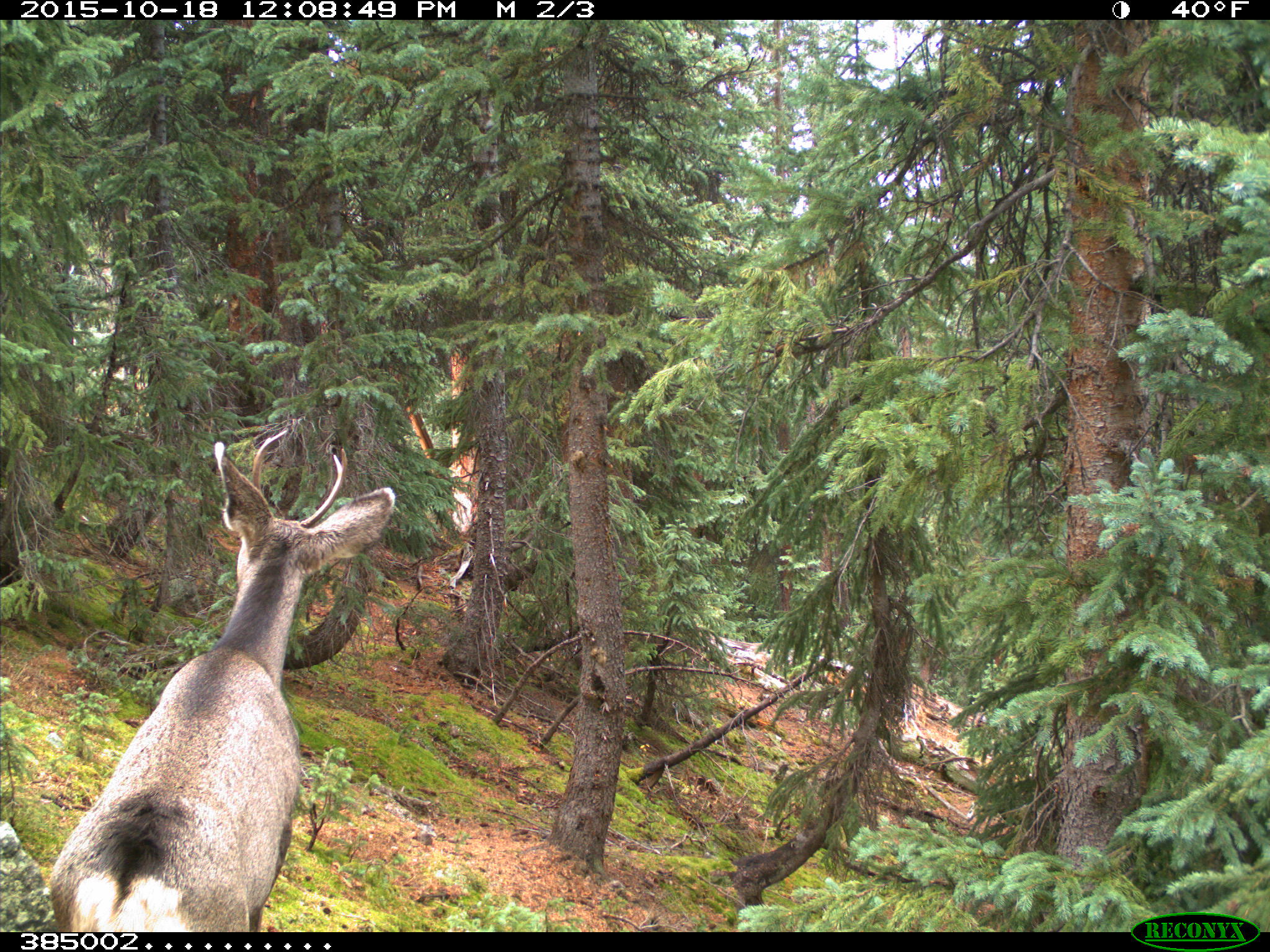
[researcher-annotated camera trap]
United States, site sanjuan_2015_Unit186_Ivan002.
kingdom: Animalia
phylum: Chordata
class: Mammalia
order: Artiodactyla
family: Cervidae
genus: Odocoileus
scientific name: Odocoileus hemionus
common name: mule deer